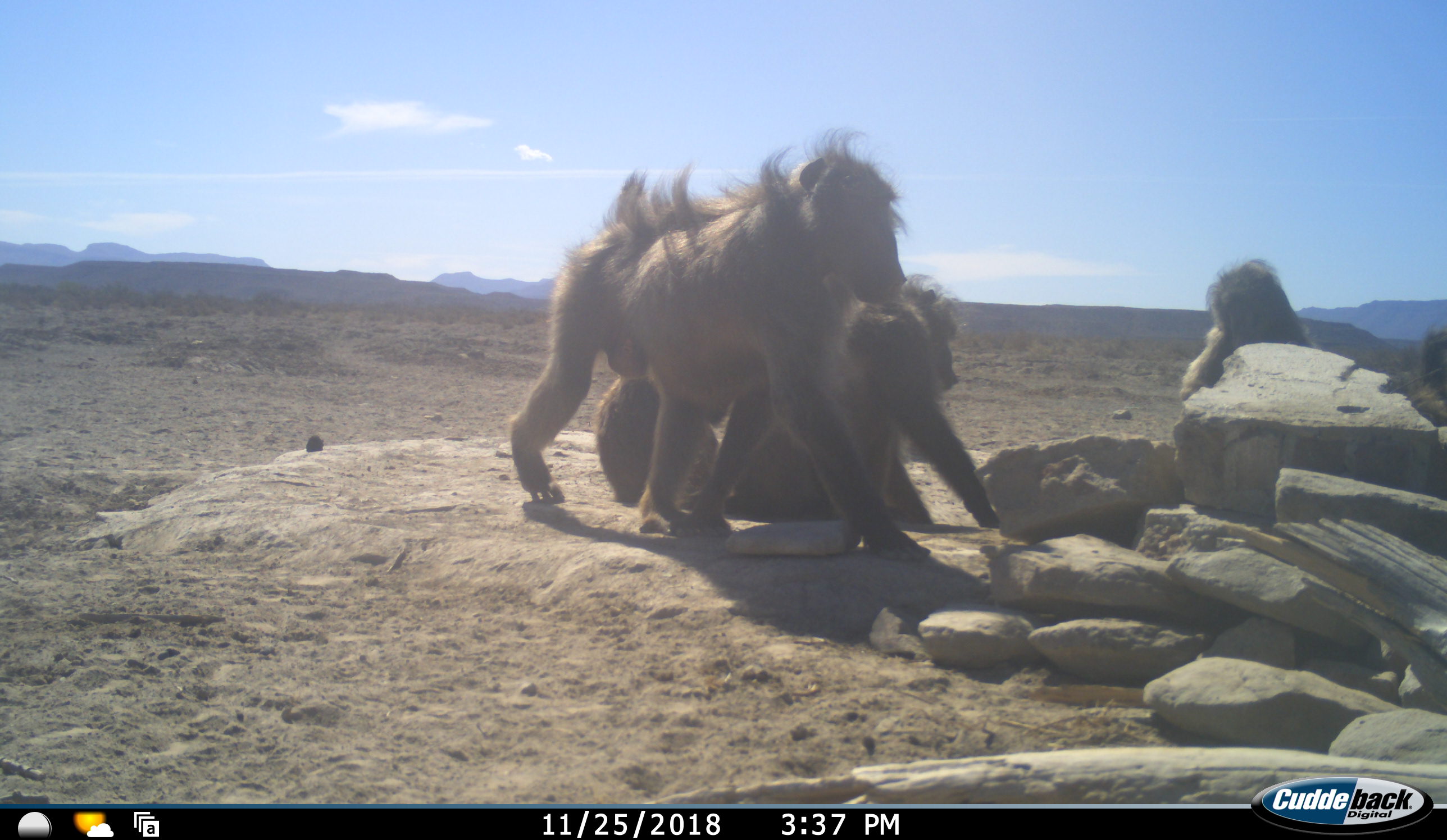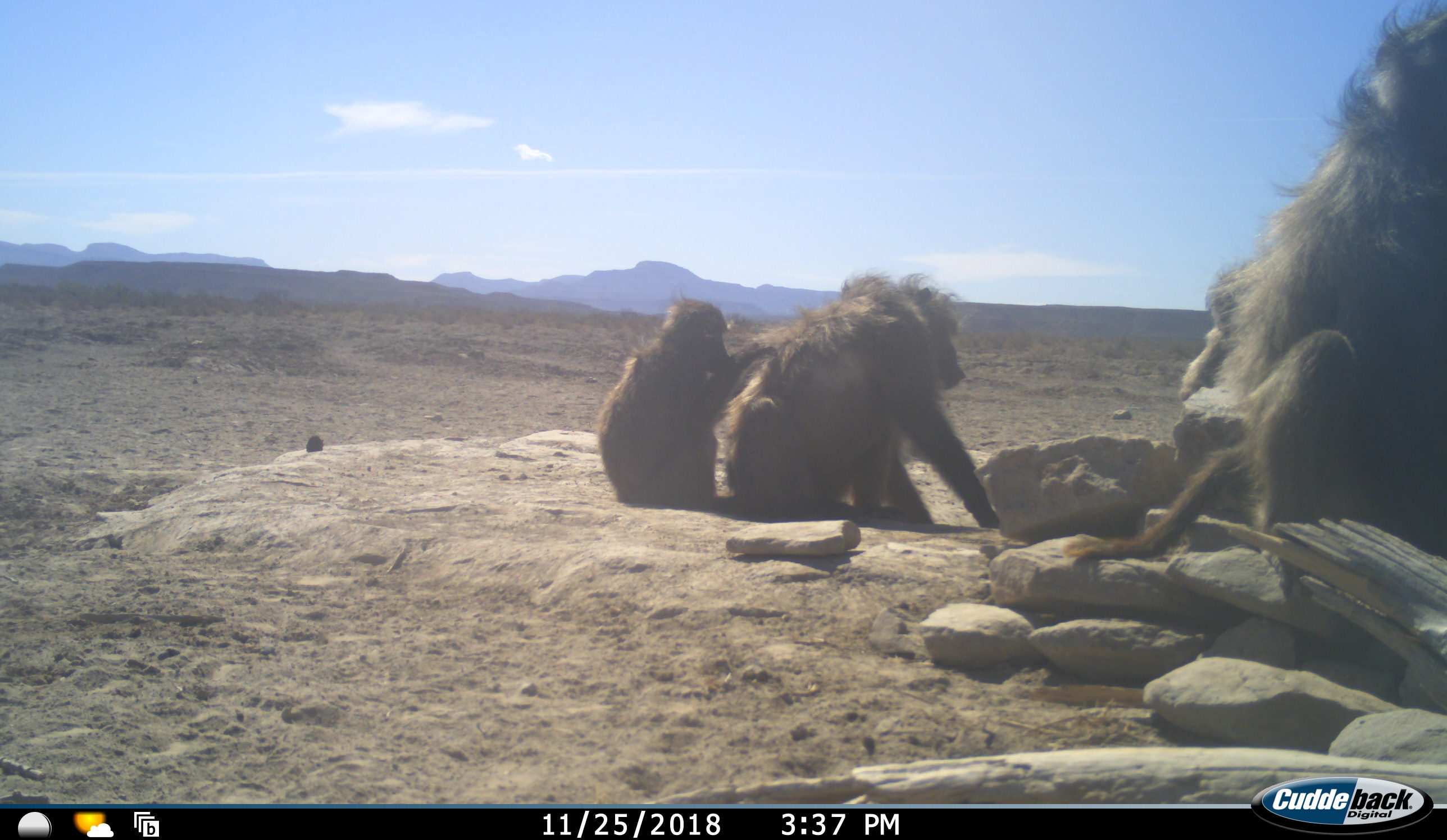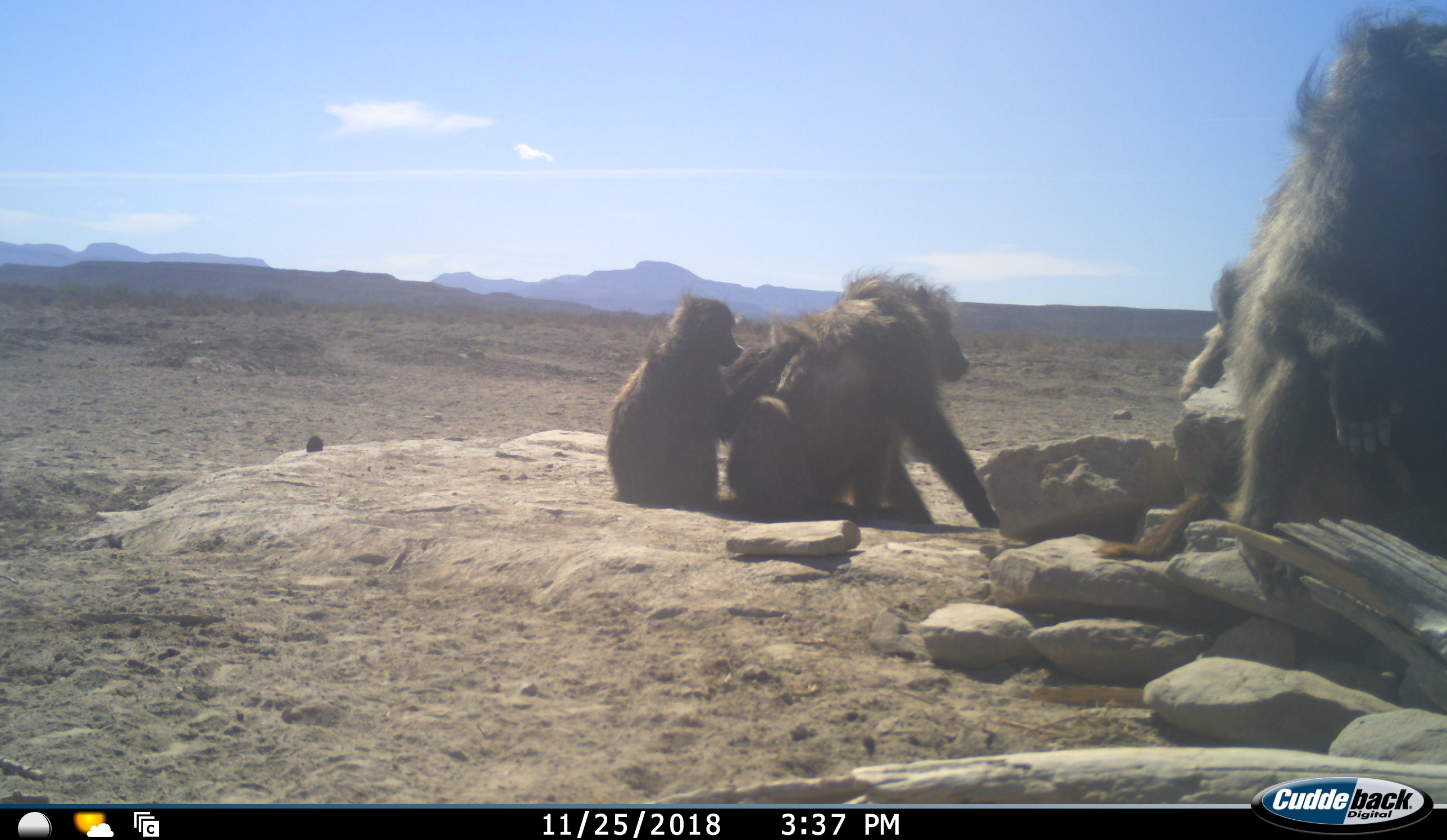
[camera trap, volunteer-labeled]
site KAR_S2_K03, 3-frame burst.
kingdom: Animalia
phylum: Chordata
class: Mammalia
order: Primates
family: Cercopithecidae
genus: Papio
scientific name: Papio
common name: baboon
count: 5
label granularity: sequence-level